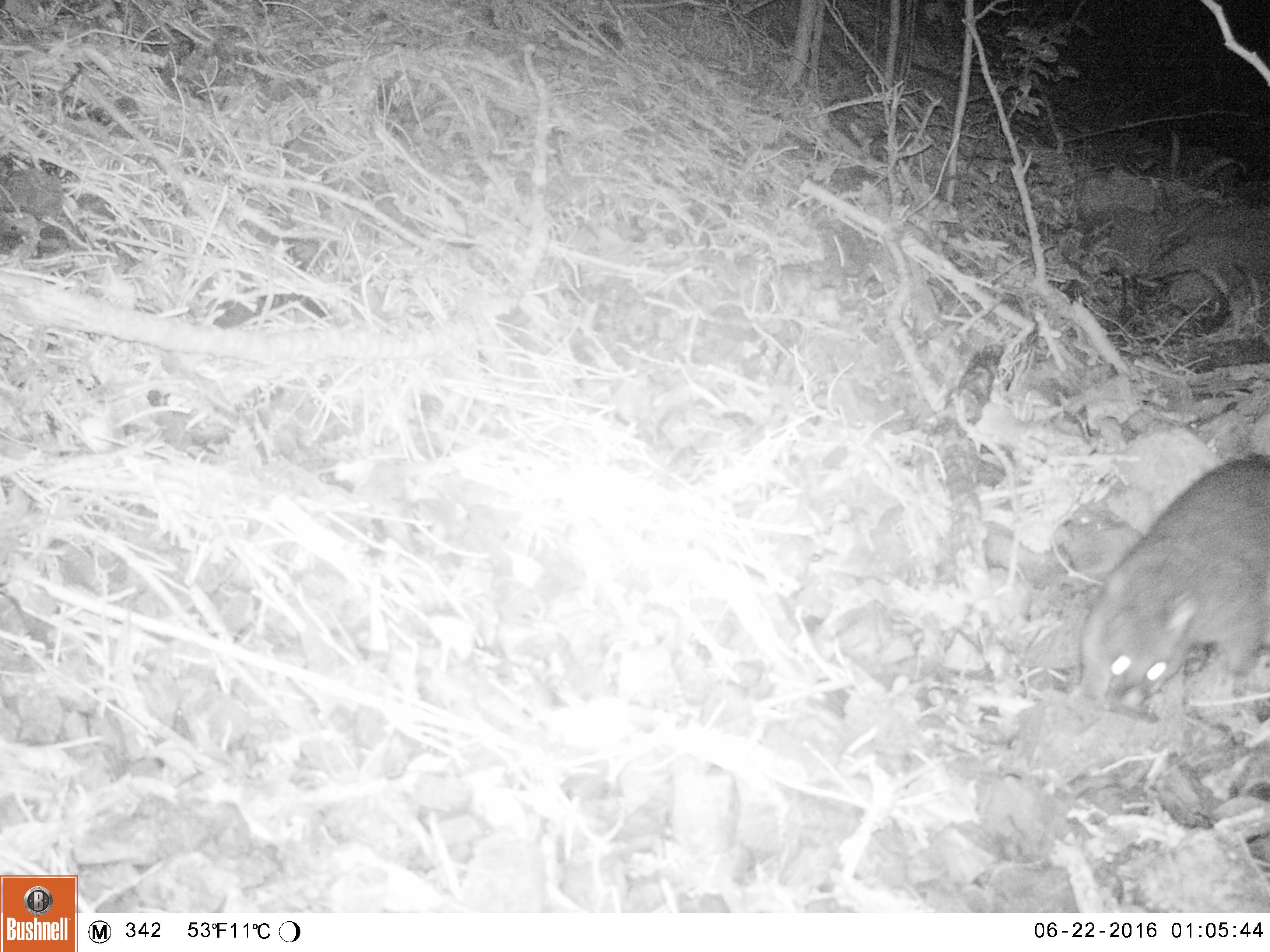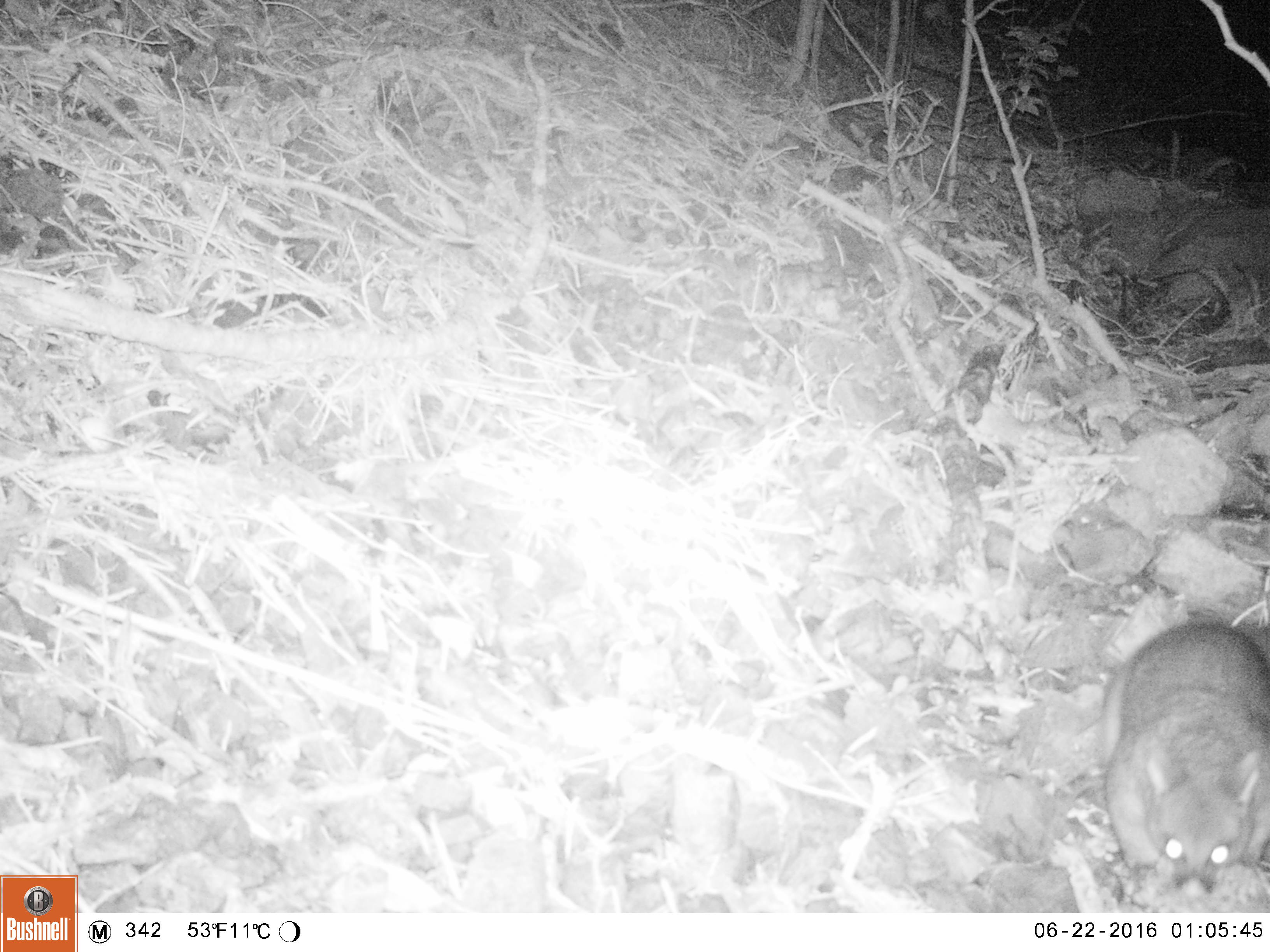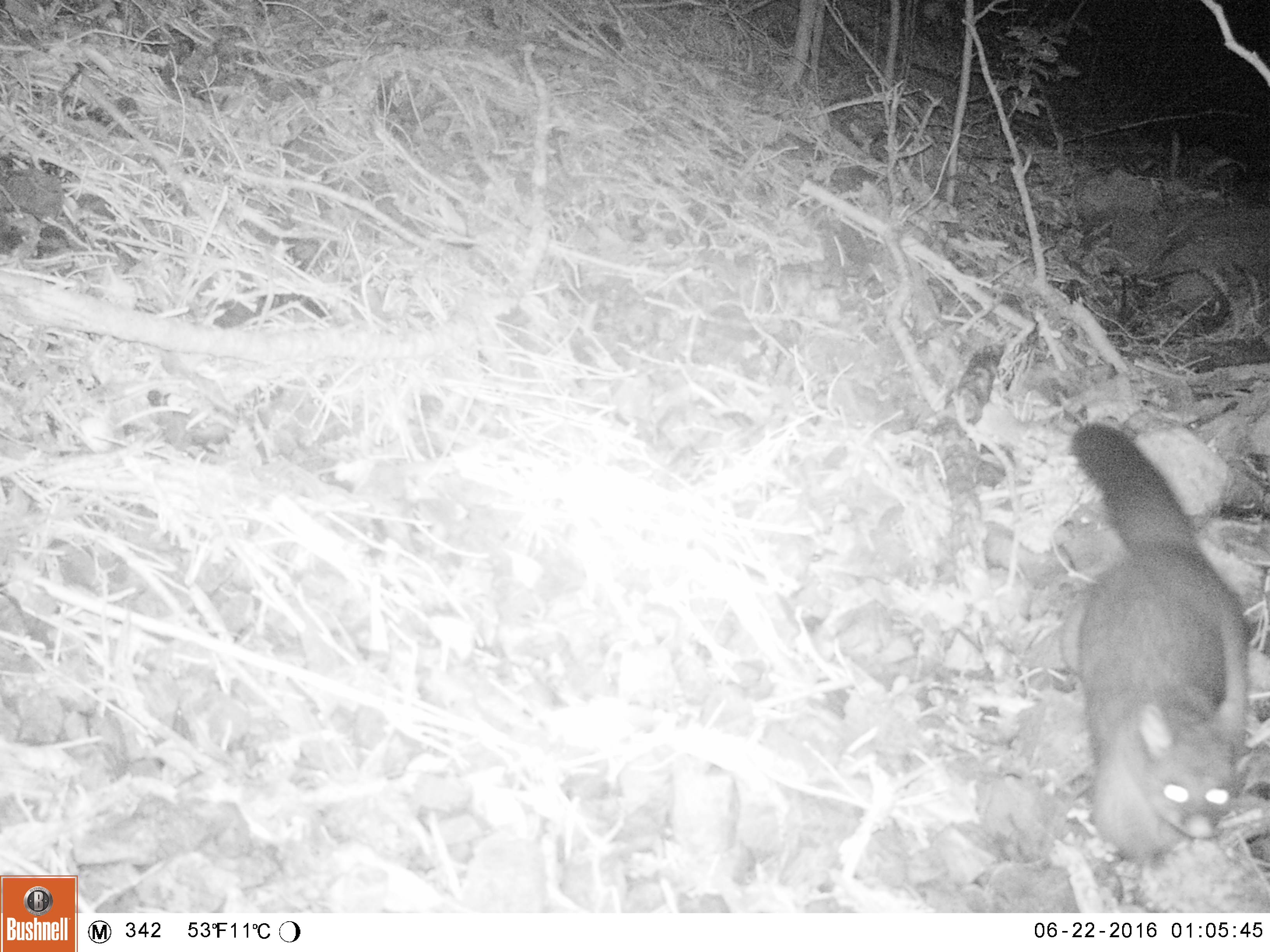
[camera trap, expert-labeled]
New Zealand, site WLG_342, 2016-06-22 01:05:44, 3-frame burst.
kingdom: Animalia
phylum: Chordata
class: Mammalia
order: Diprotodontia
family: Phalangeridae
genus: Trichosurus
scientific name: Trichosurus vulpecula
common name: common brushtail possum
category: possum